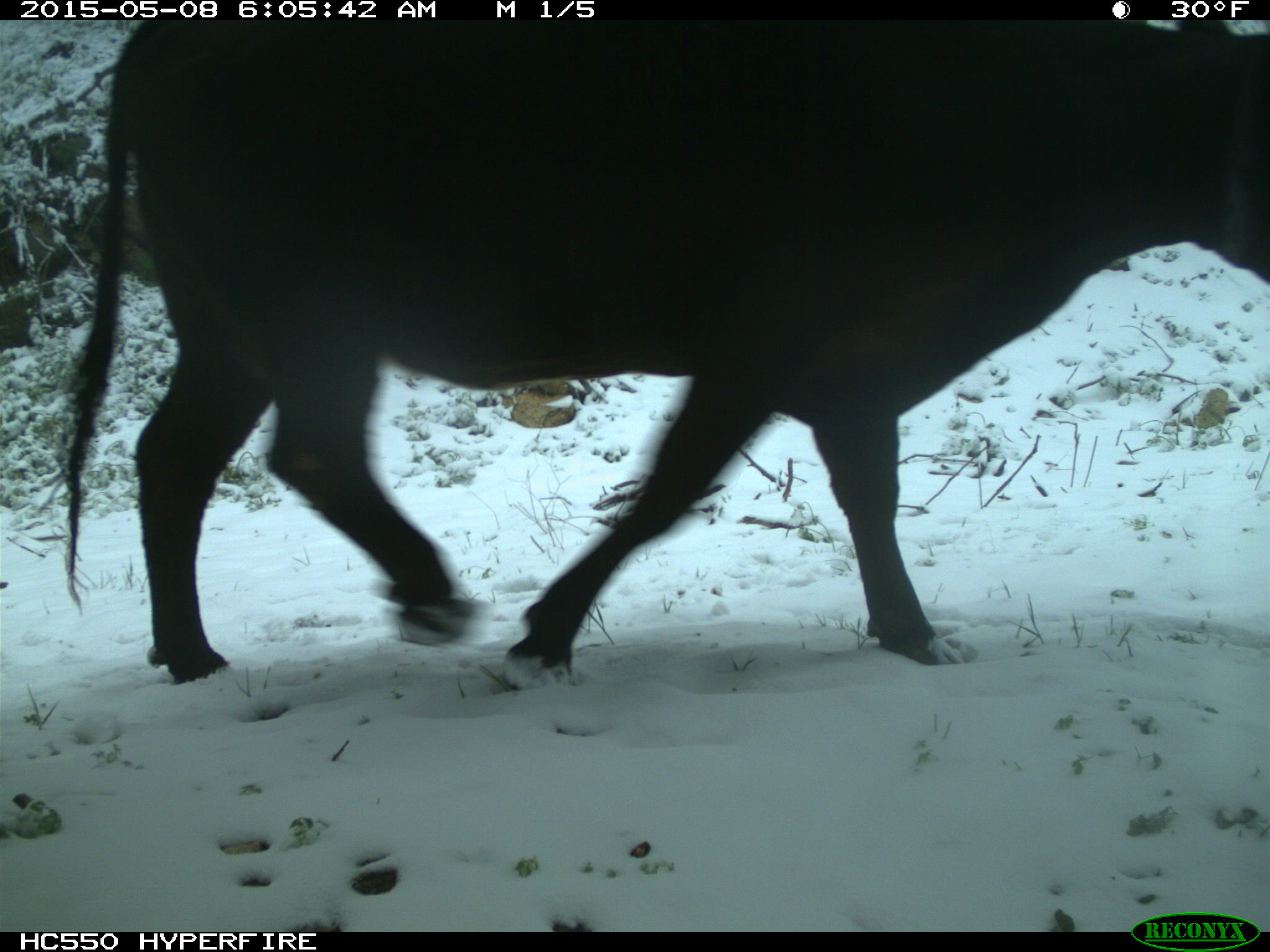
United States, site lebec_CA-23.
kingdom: Animalia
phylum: Chordata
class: Mammalia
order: Artiodactyla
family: Bovidae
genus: Bos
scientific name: Bos taurus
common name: domestic cow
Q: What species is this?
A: Bos taurus (domestic cow).